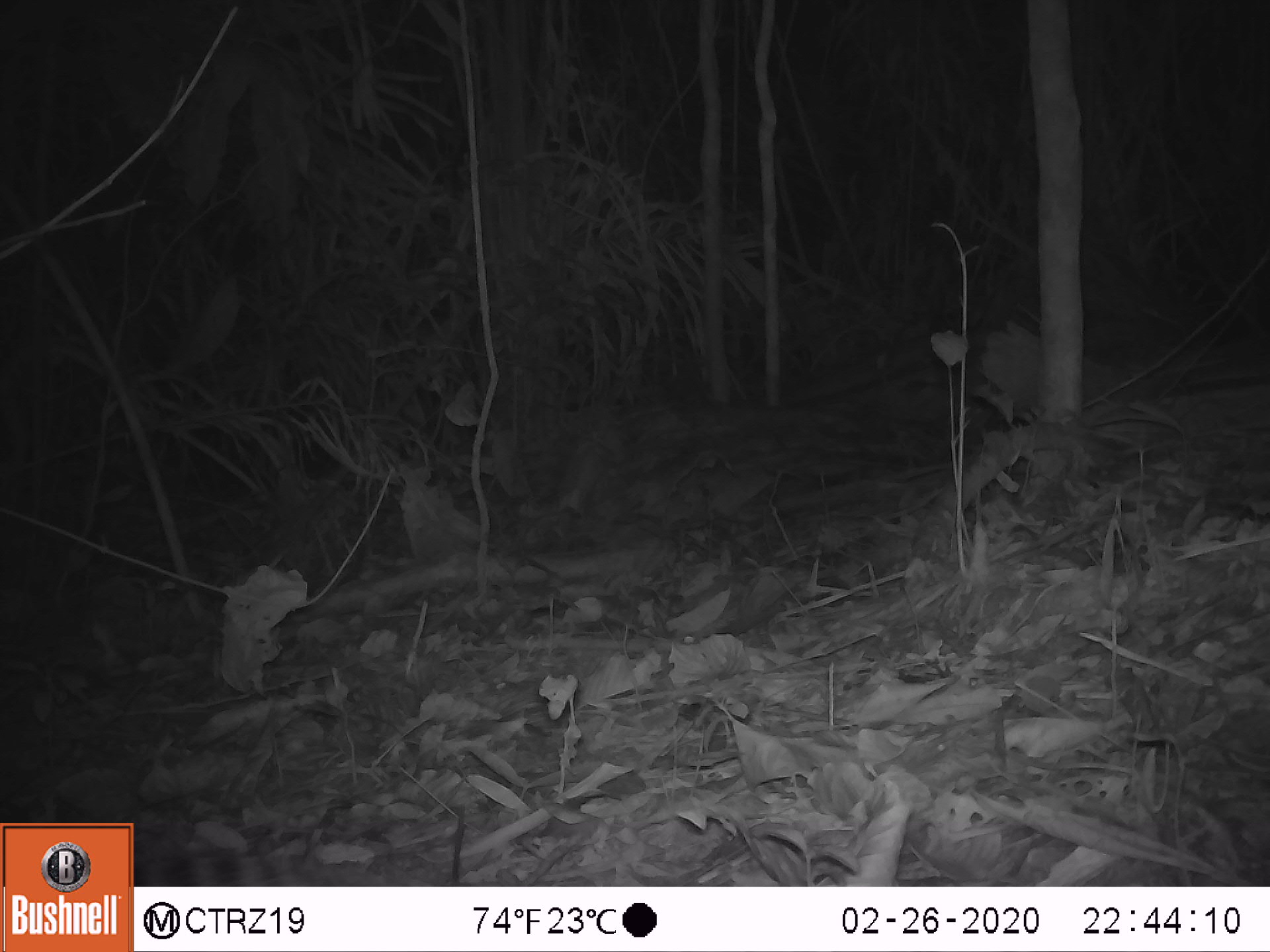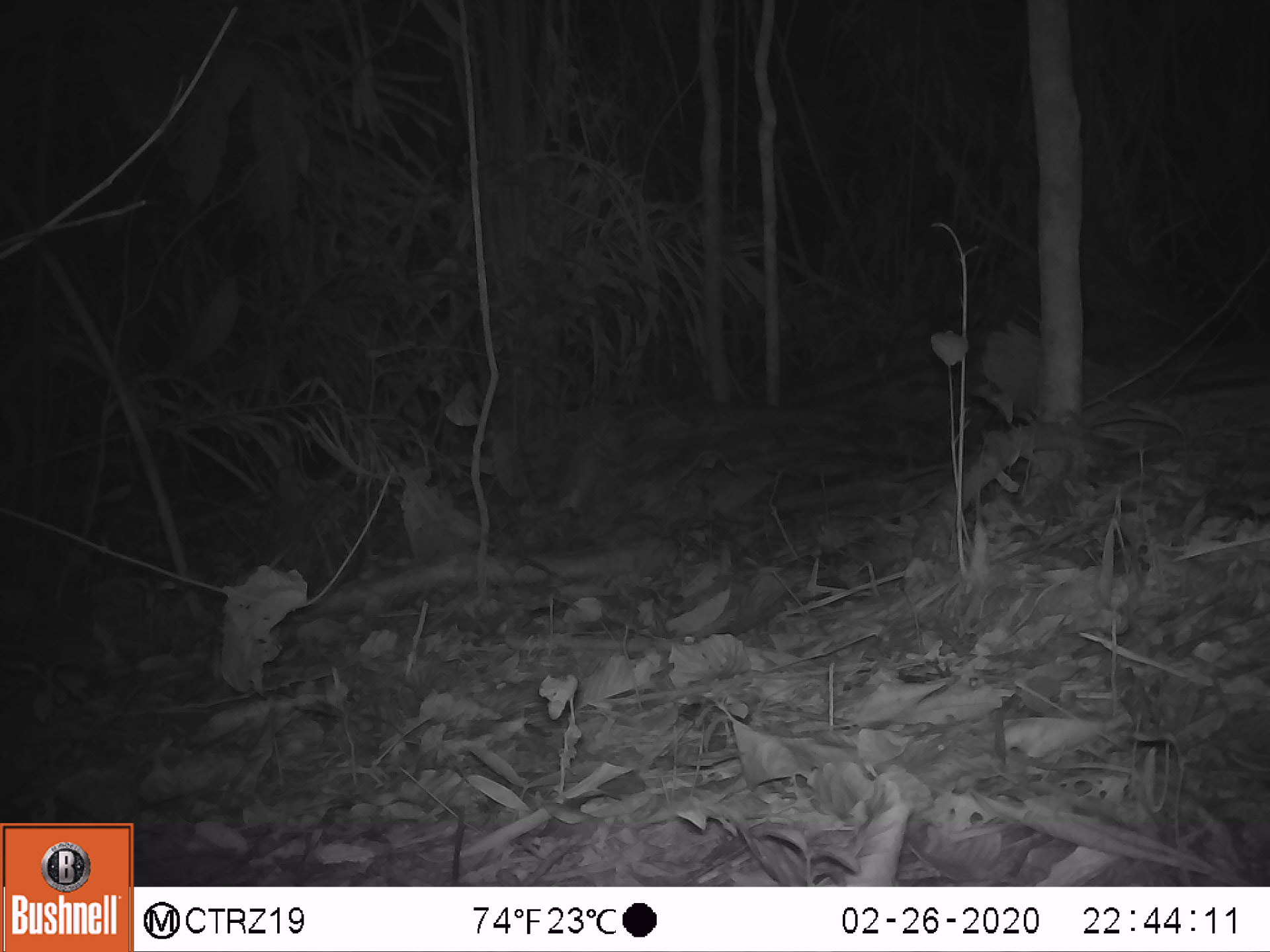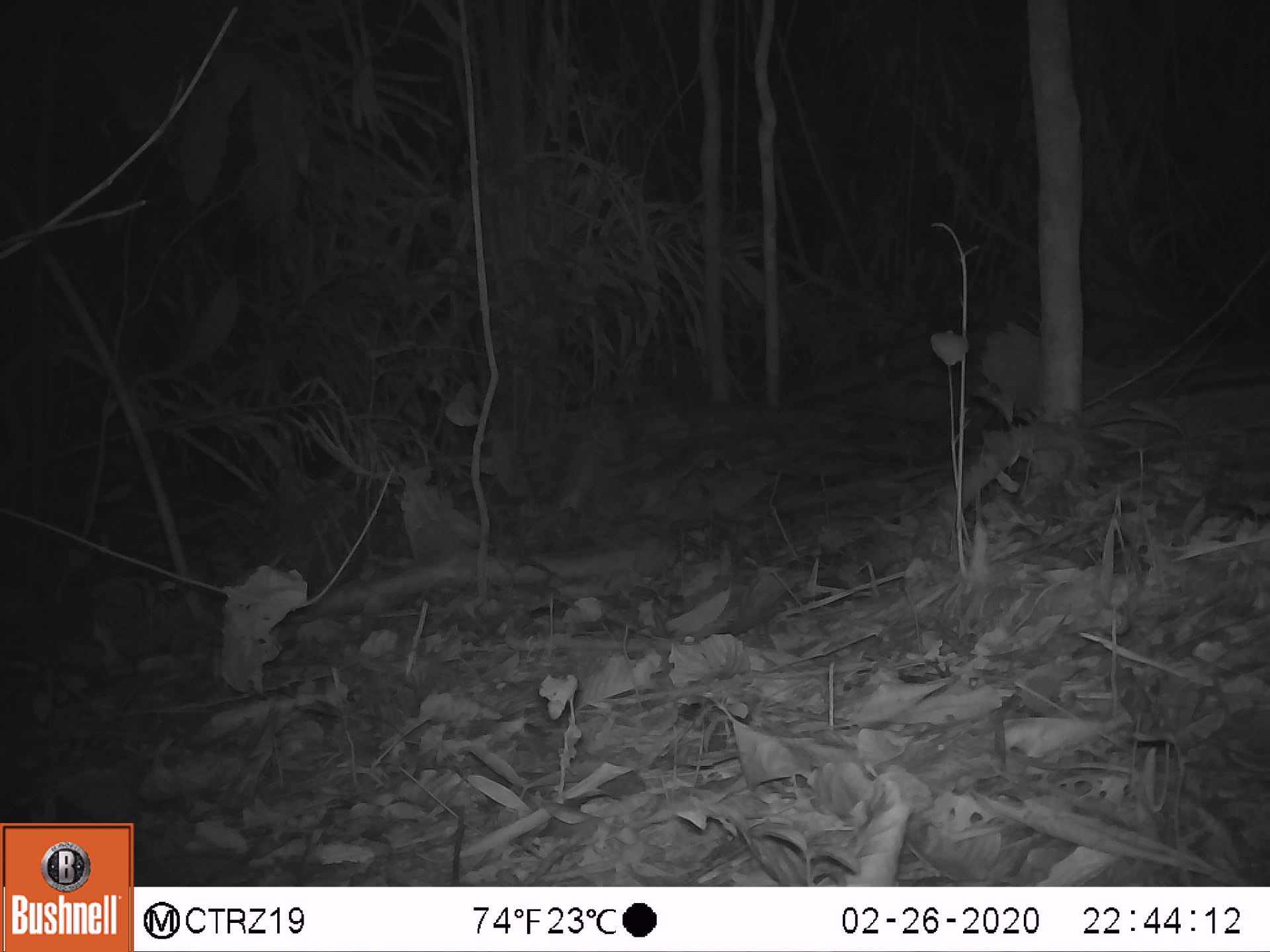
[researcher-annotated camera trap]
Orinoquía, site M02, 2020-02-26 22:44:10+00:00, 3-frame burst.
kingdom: Animalia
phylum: Chordata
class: Mammalia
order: Cingulata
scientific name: Cingulata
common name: armadillo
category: unknown armadillo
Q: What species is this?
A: Unknown armadillo (armadillo) (Cingulata).